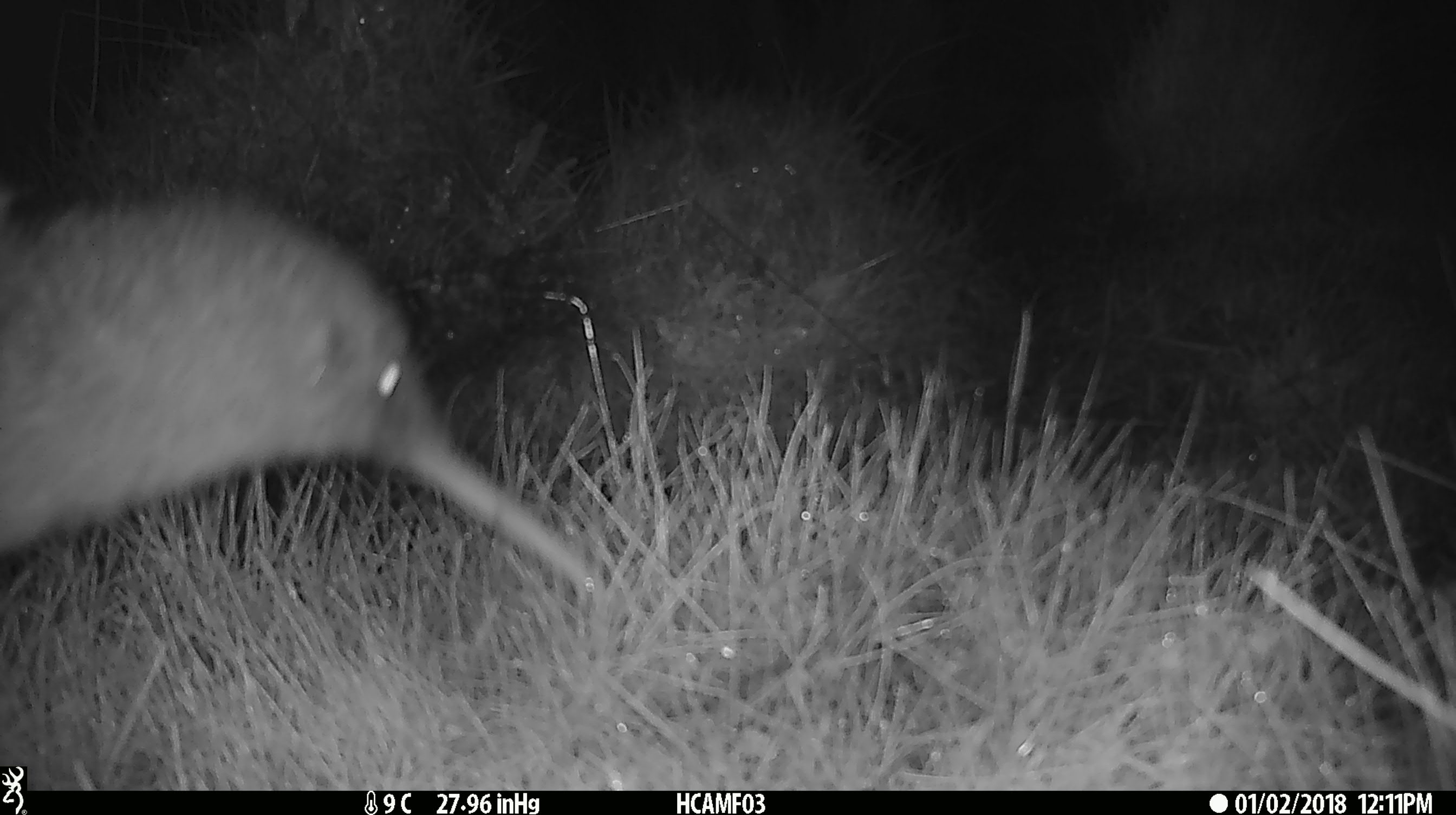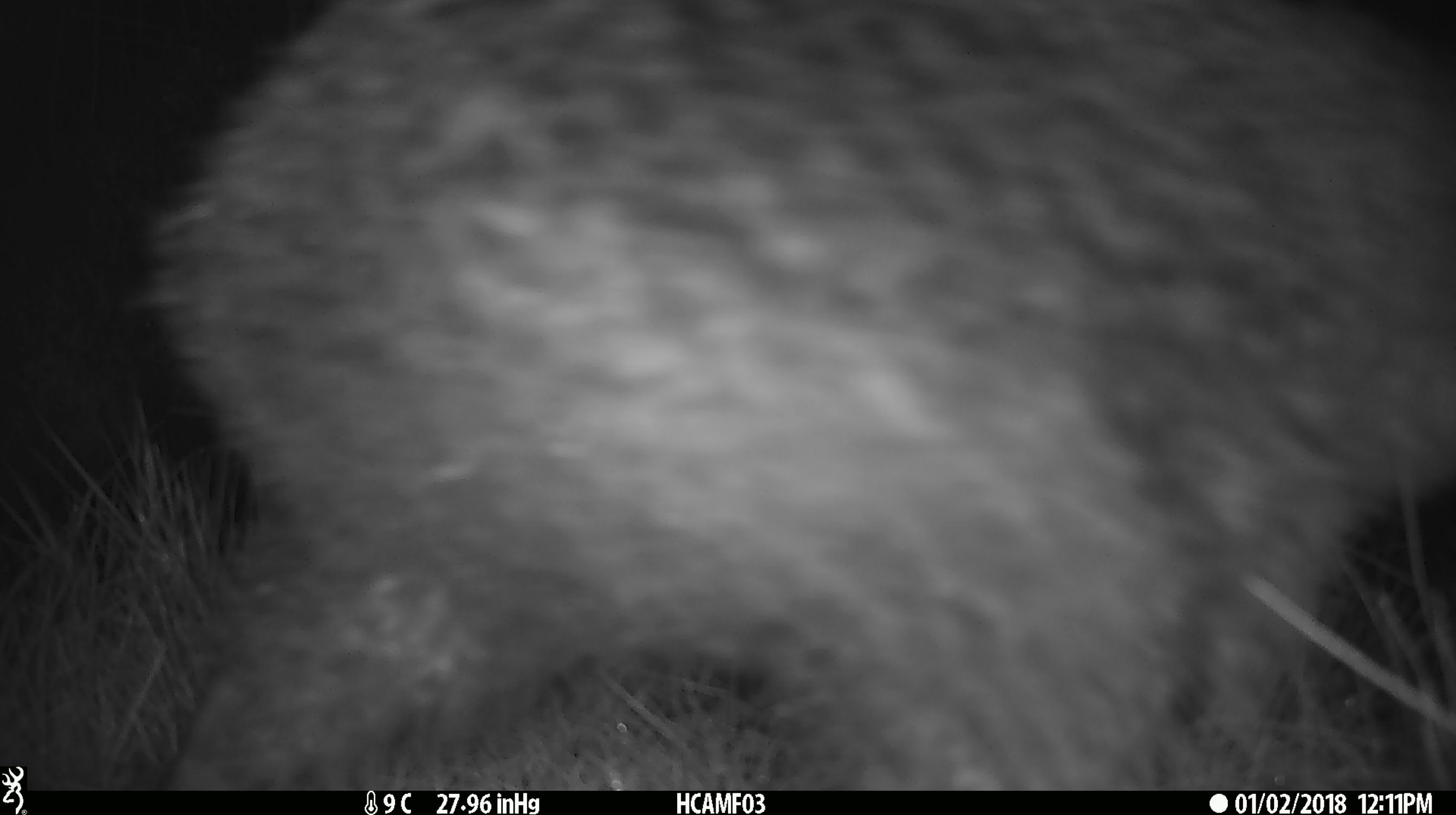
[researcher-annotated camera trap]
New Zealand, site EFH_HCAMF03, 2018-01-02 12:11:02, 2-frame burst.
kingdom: Animalia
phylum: Chordata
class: Aves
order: Apterygiformes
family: Apterygidae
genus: Apteryx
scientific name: Apteryx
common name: kiwi